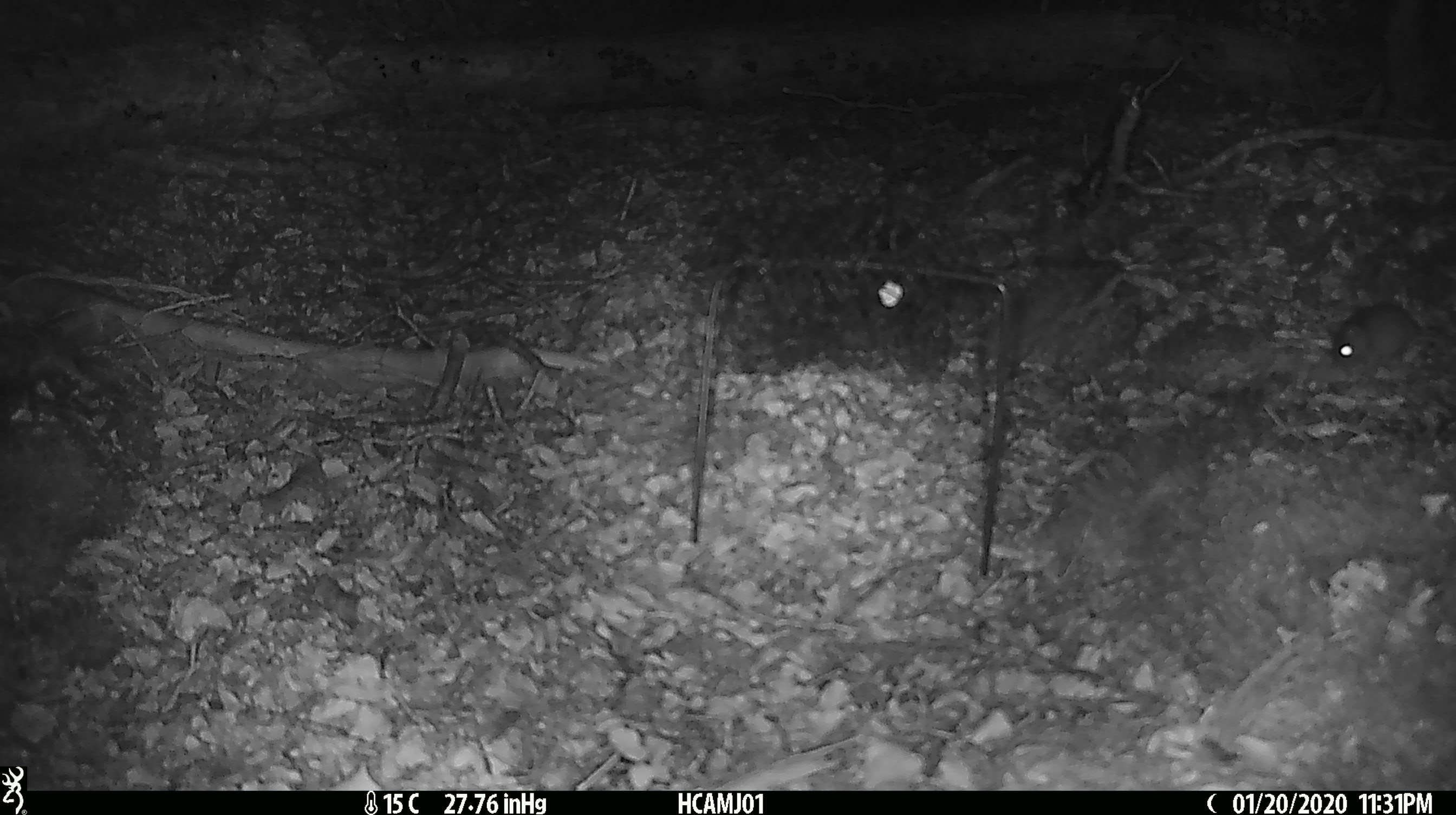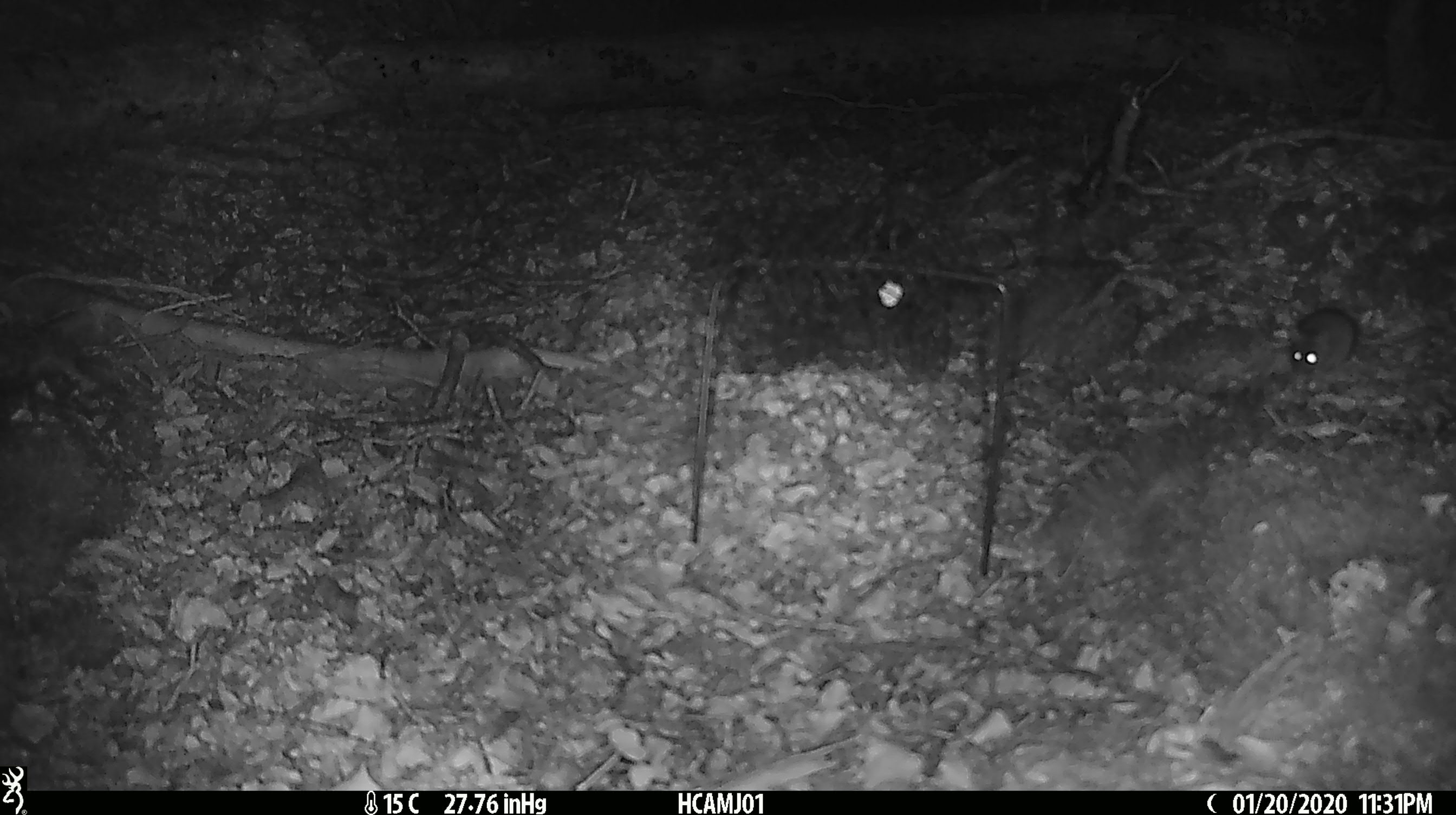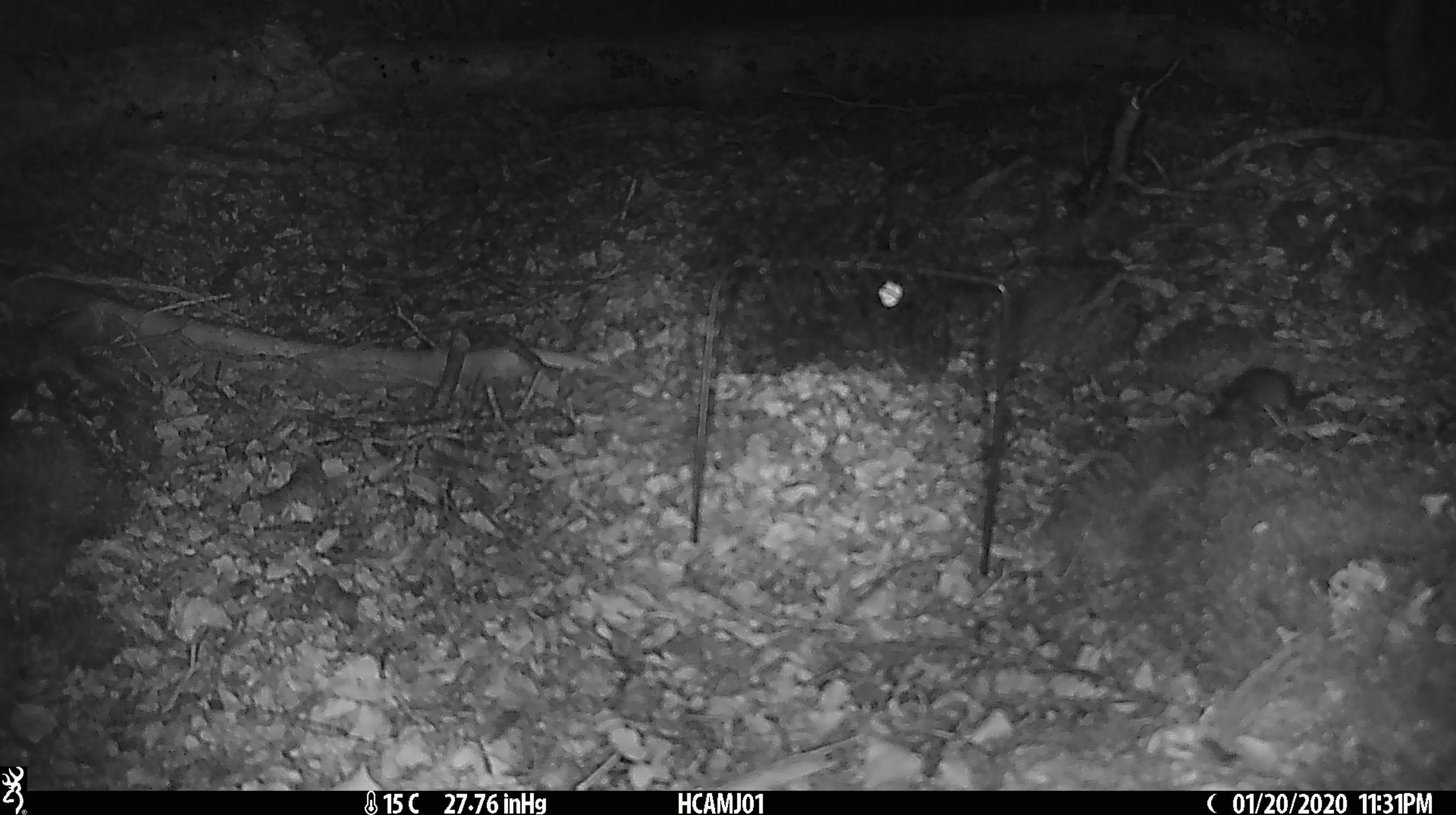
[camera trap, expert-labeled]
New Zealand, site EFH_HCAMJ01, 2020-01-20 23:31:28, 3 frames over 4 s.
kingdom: Animalia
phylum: Chordata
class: Mammalia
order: Rodentia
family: Muridae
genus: Mus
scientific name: Mus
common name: mouse